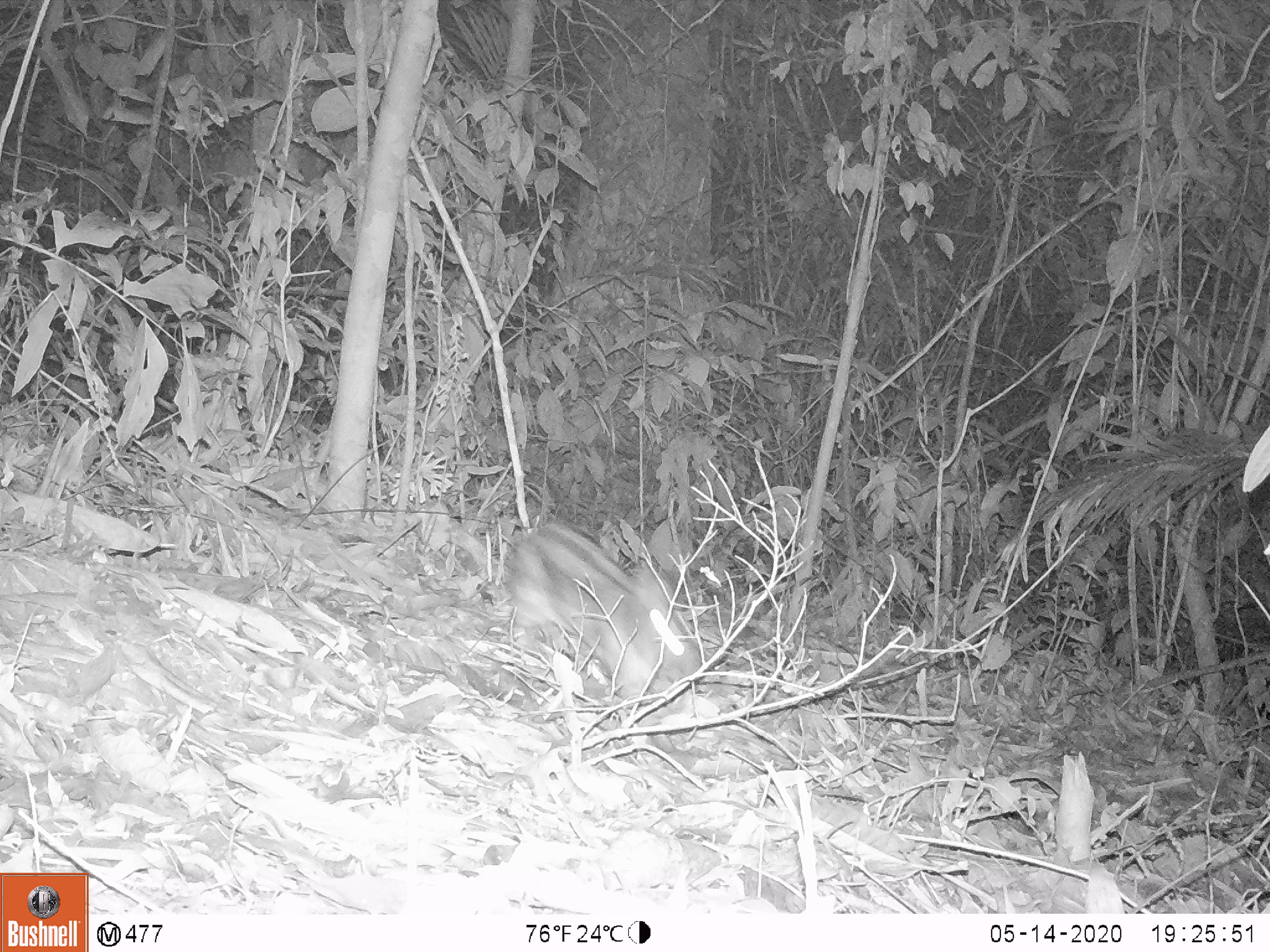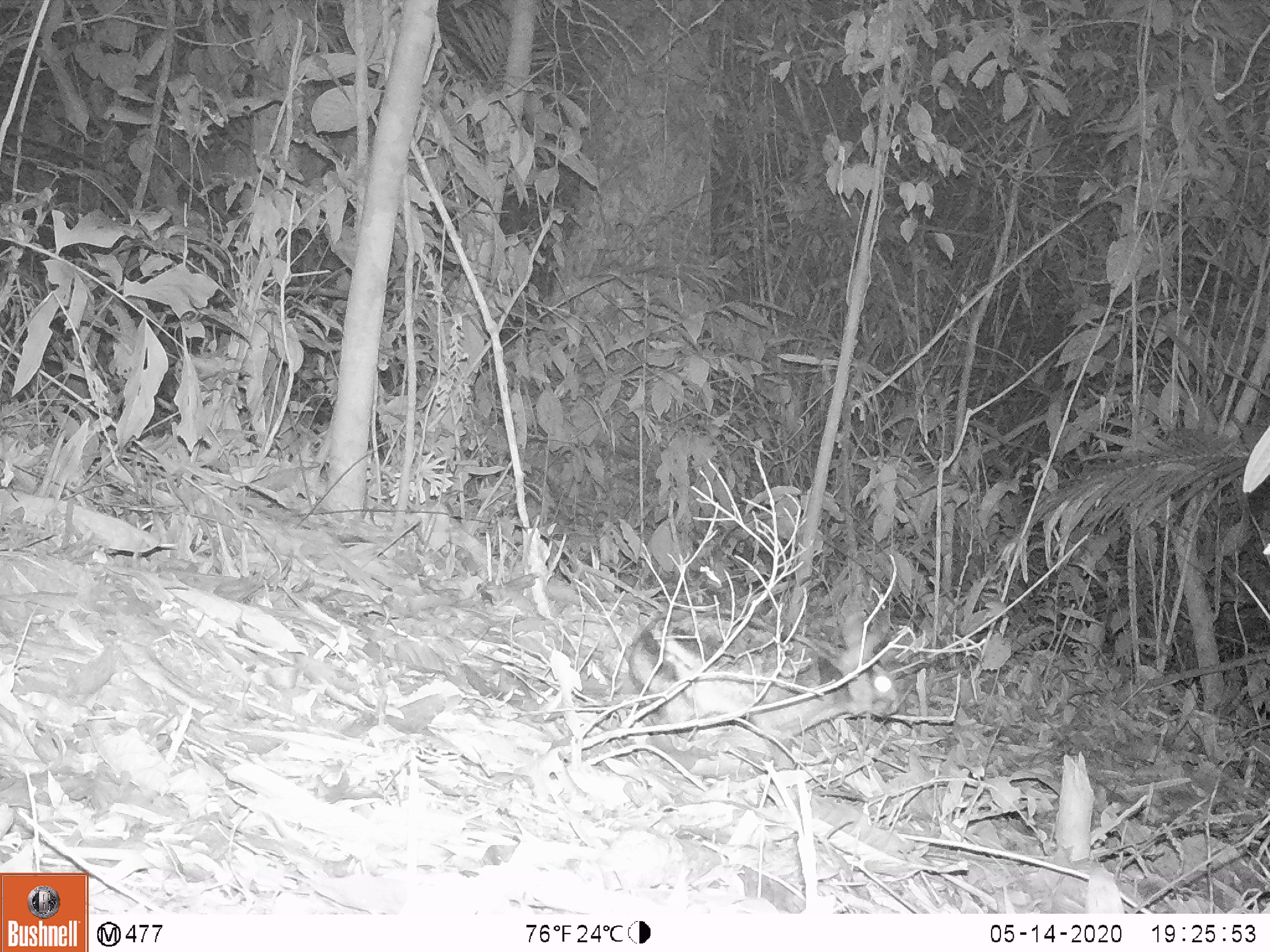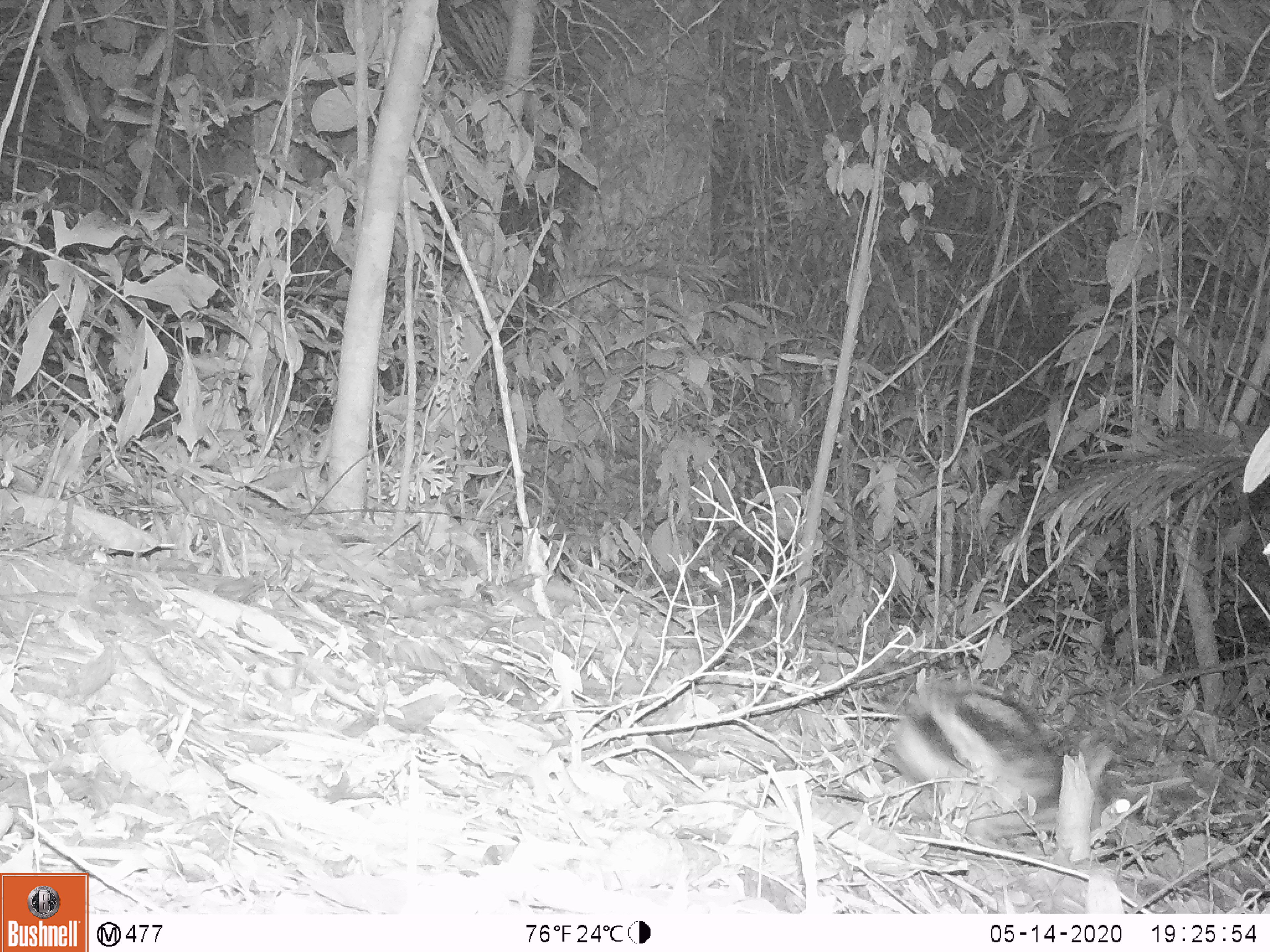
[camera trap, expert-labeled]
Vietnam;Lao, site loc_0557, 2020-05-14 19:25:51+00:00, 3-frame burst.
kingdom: Animalia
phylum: Chordata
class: Mammalia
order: Lagomorpha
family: Leporidae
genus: Nesolagus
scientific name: Nesolagus timminsi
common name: annamite striped rabbit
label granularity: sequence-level